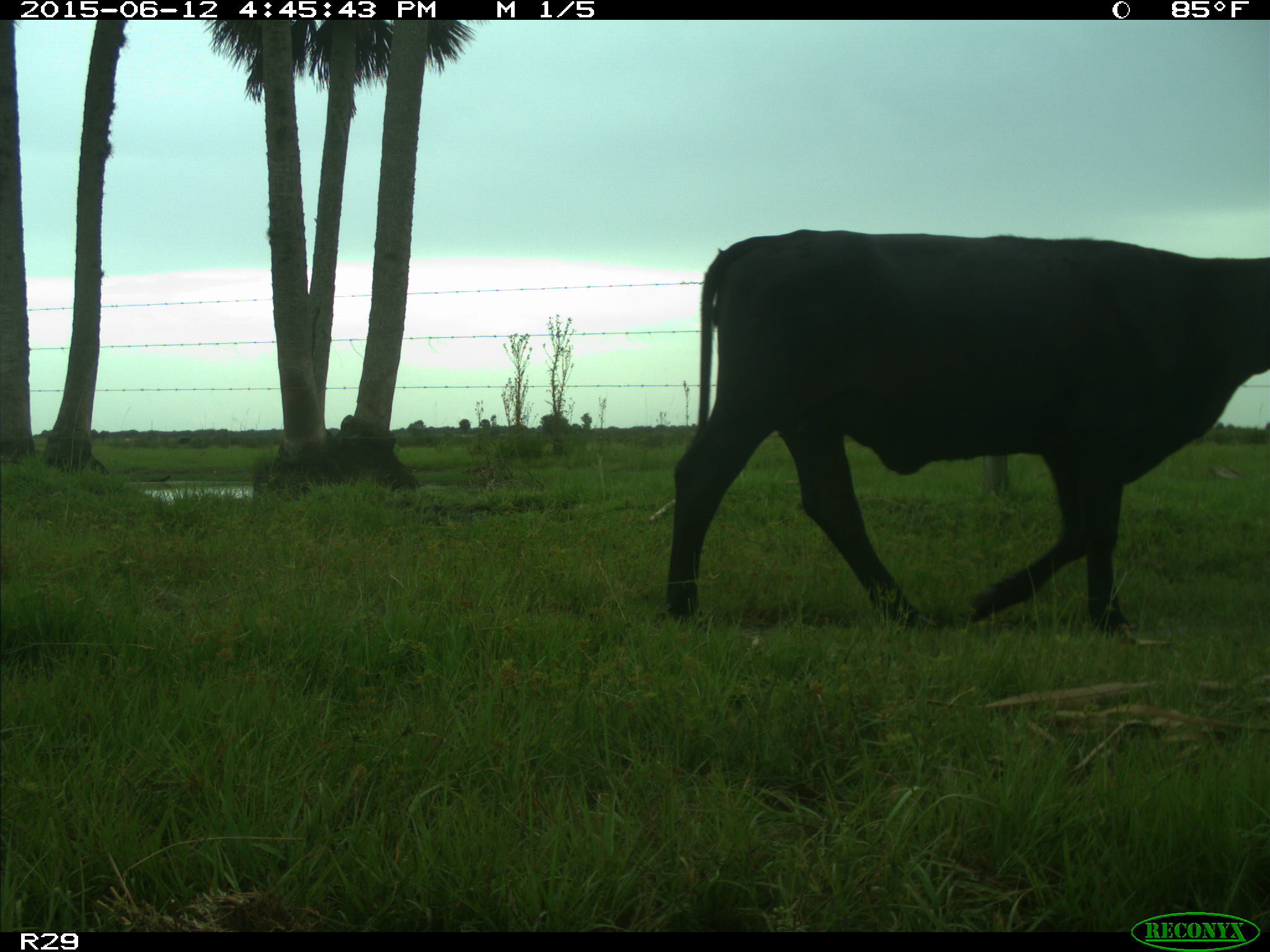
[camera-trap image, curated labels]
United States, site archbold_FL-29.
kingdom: Animalia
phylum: Chordata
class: Mammalia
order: Artiodactyla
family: Bovidae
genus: Bos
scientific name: Bos taurus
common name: domestic cow